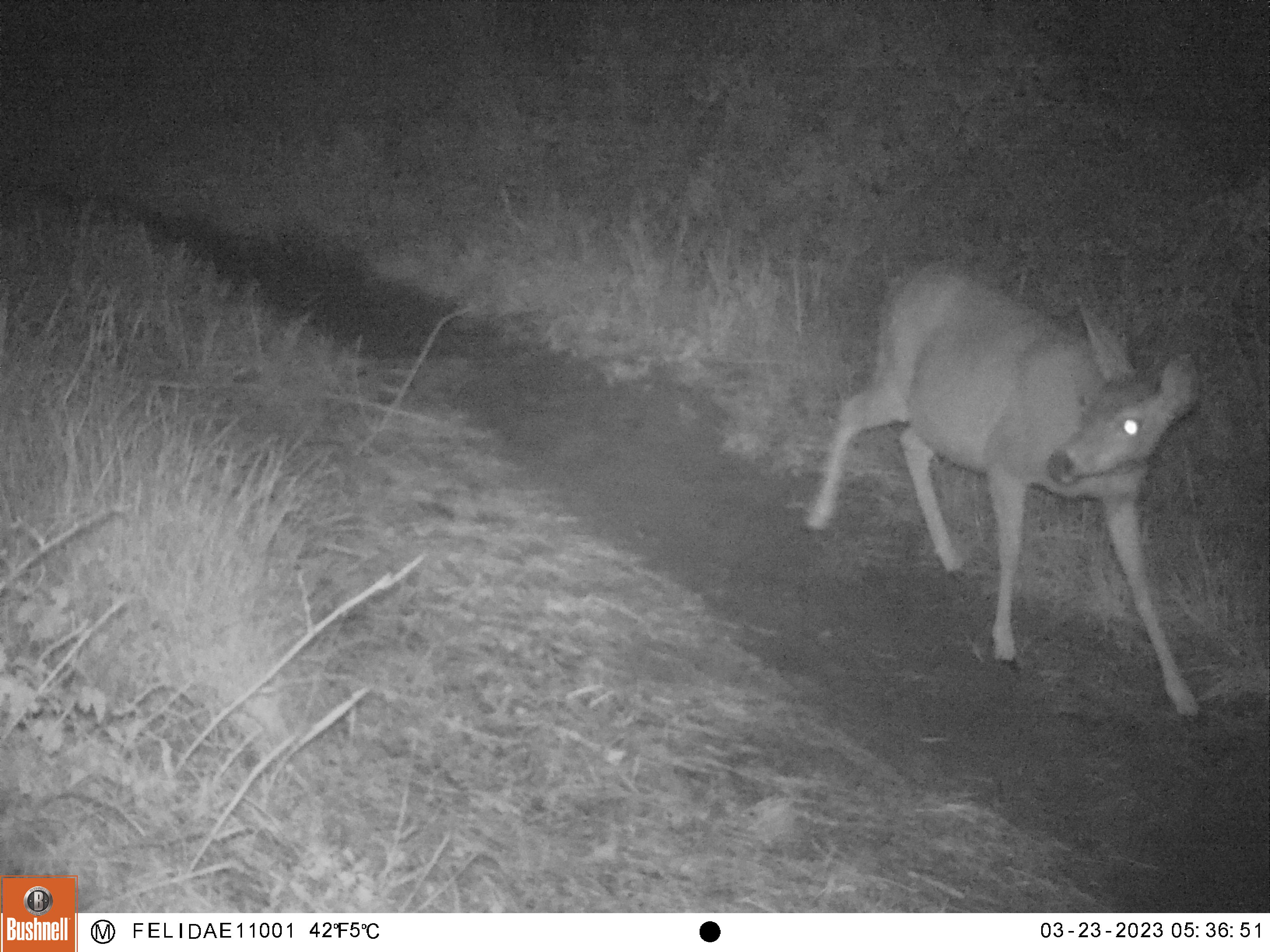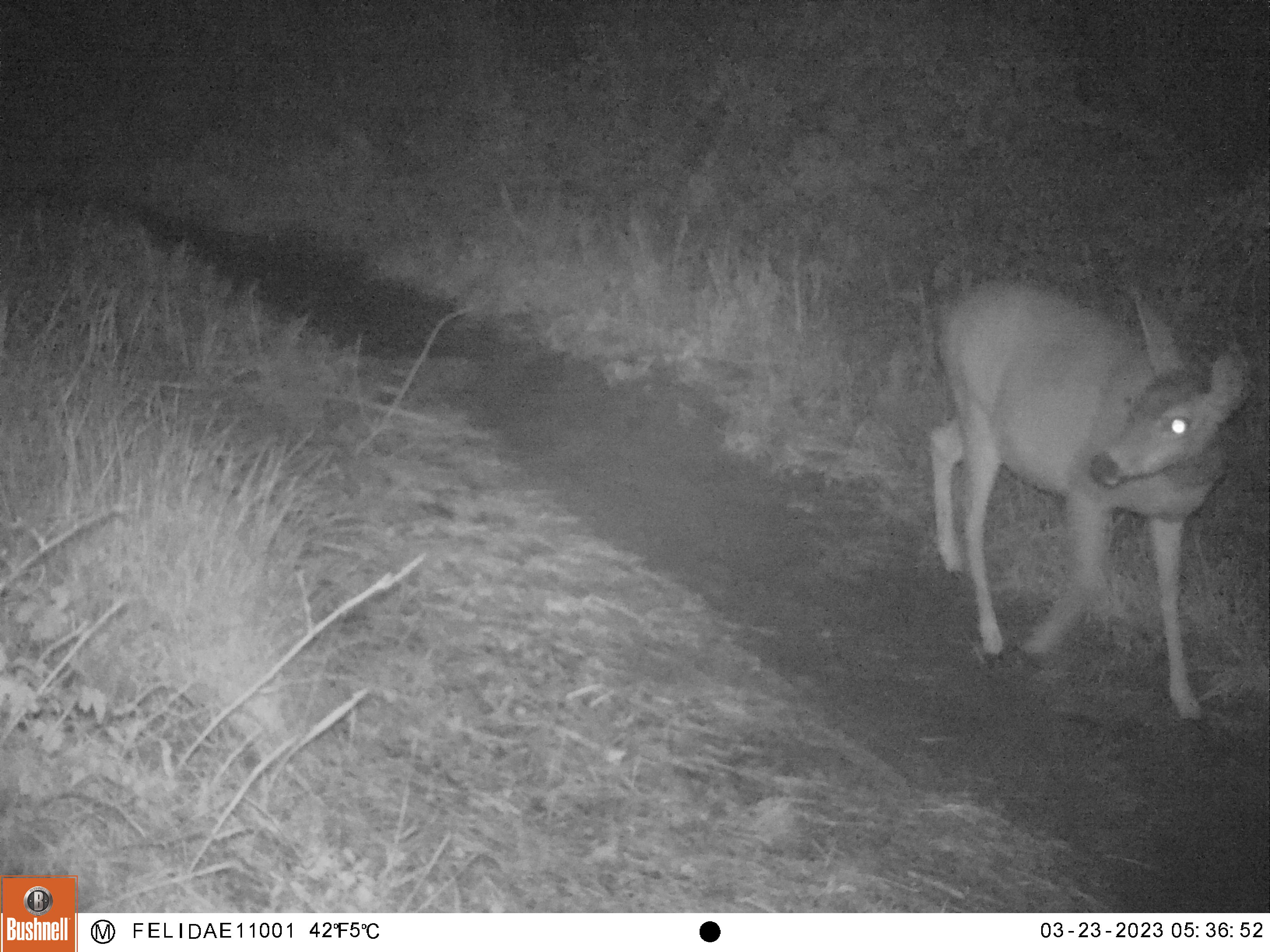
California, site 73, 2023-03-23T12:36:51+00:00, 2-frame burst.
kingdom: Animalia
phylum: Chordata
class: Mammalia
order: Artiodactyla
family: Cervidae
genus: Odocoileus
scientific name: Odocoileus hemionus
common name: mule deer